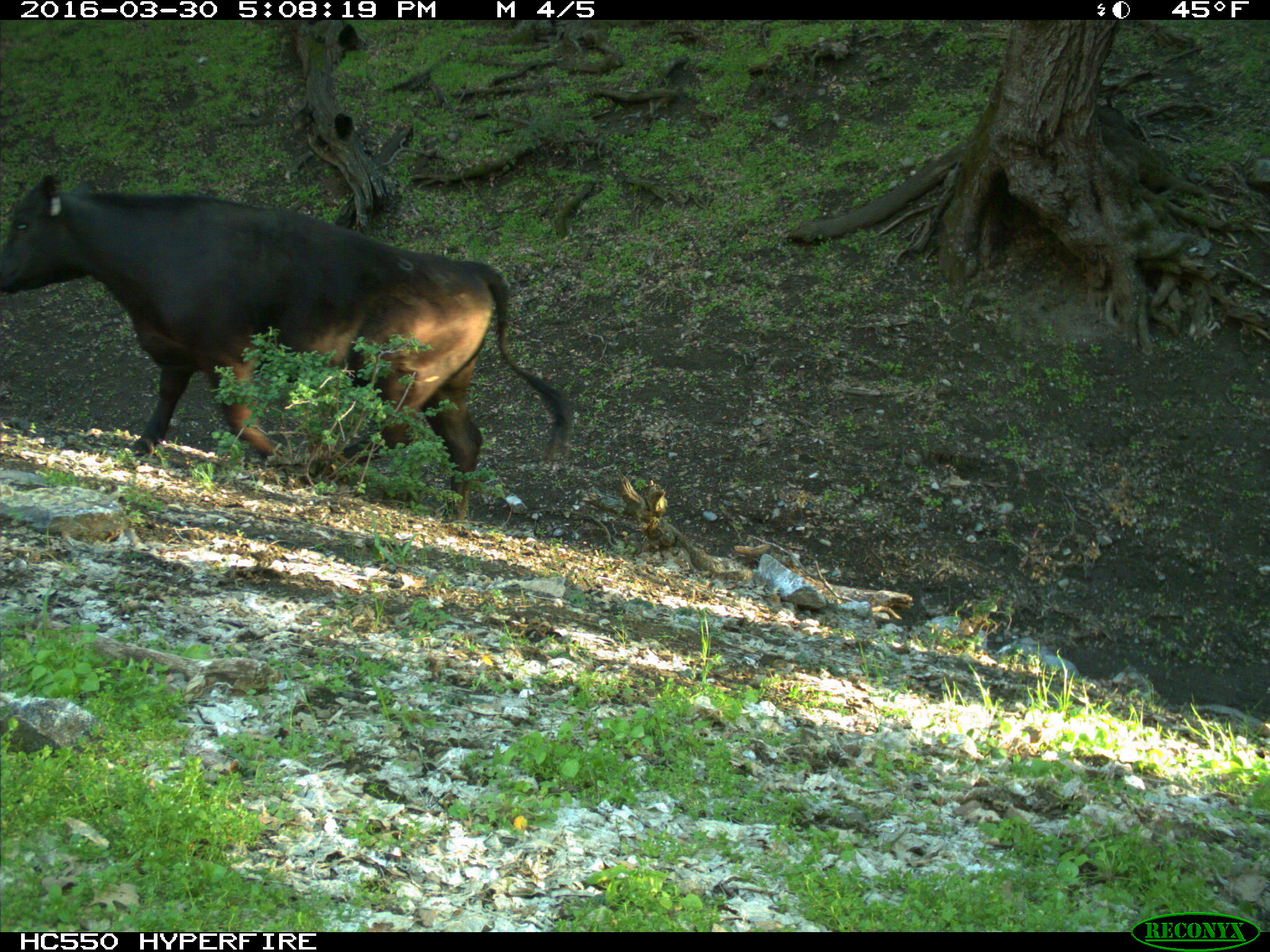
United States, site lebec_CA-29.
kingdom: Animalia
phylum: Chordata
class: Mammalia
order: Artiodactyla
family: Bovidae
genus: Bos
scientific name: Bos taurus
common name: domestic cow